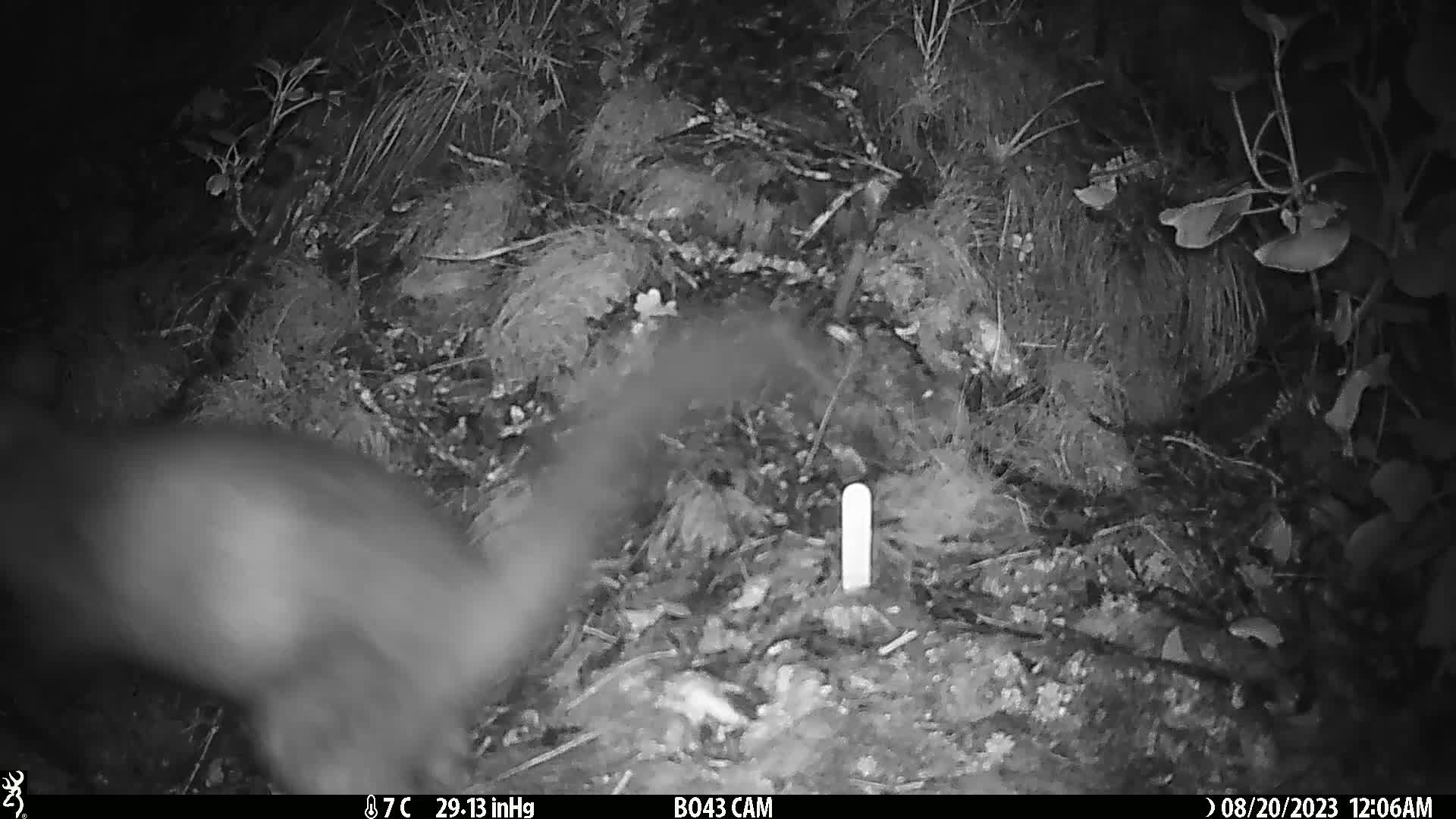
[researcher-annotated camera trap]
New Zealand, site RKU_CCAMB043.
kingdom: Animalia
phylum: Chordata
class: Mammalia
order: Diprotodontia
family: Phalangeridae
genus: Trichosurus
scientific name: Trichosurus vulpecula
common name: common brushtail possum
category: possum